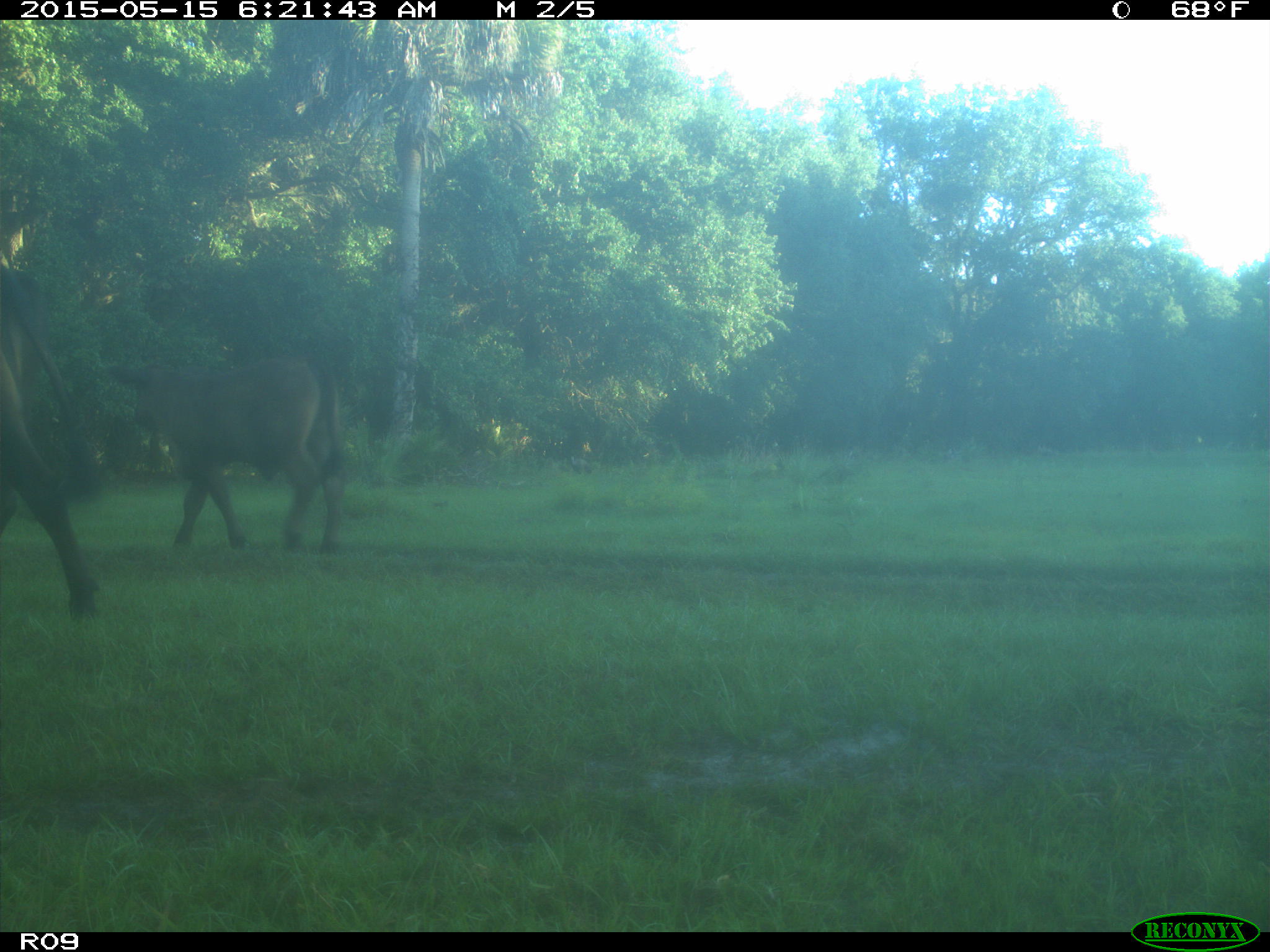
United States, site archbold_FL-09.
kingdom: Animalia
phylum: Chordata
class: Mammalia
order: Artiodactyla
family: Bovidae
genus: Bos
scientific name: Bos taurus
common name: domestic cow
Bos taurus (domestic cow).